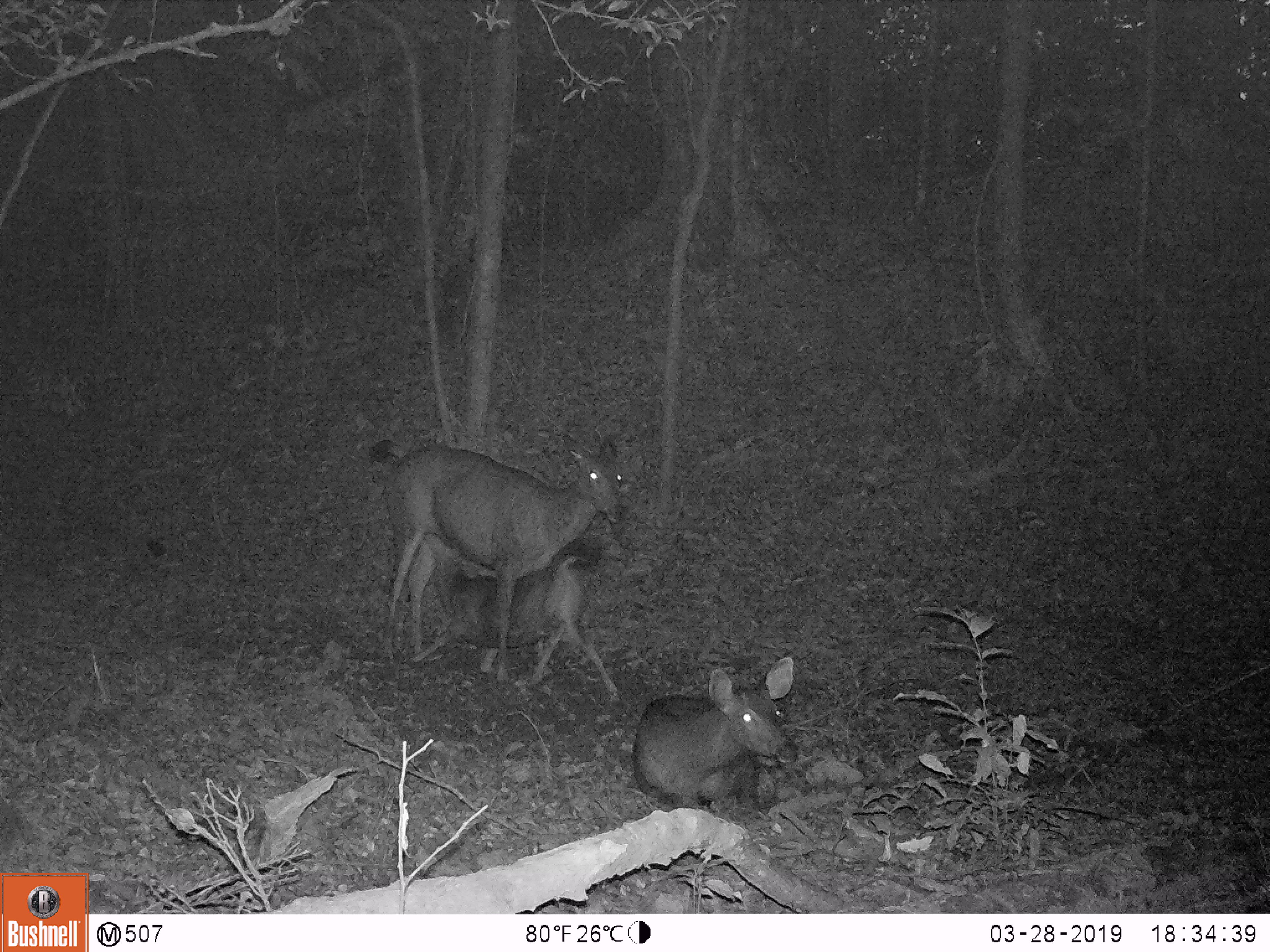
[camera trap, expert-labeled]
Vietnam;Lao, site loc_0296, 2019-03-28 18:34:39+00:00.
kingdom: Animalia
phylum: Chordata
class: Mammalia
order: Artiodactyla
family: Cervidae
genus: Rusa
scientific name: Rusa unicolor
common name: sambar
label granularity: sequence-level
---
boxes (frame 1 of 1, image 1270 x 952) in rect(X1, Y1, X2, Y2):
sambar: rect(372, 438, 623, 686); rect(410, 546, 619, 694); rect(626, 655, 800, 809)